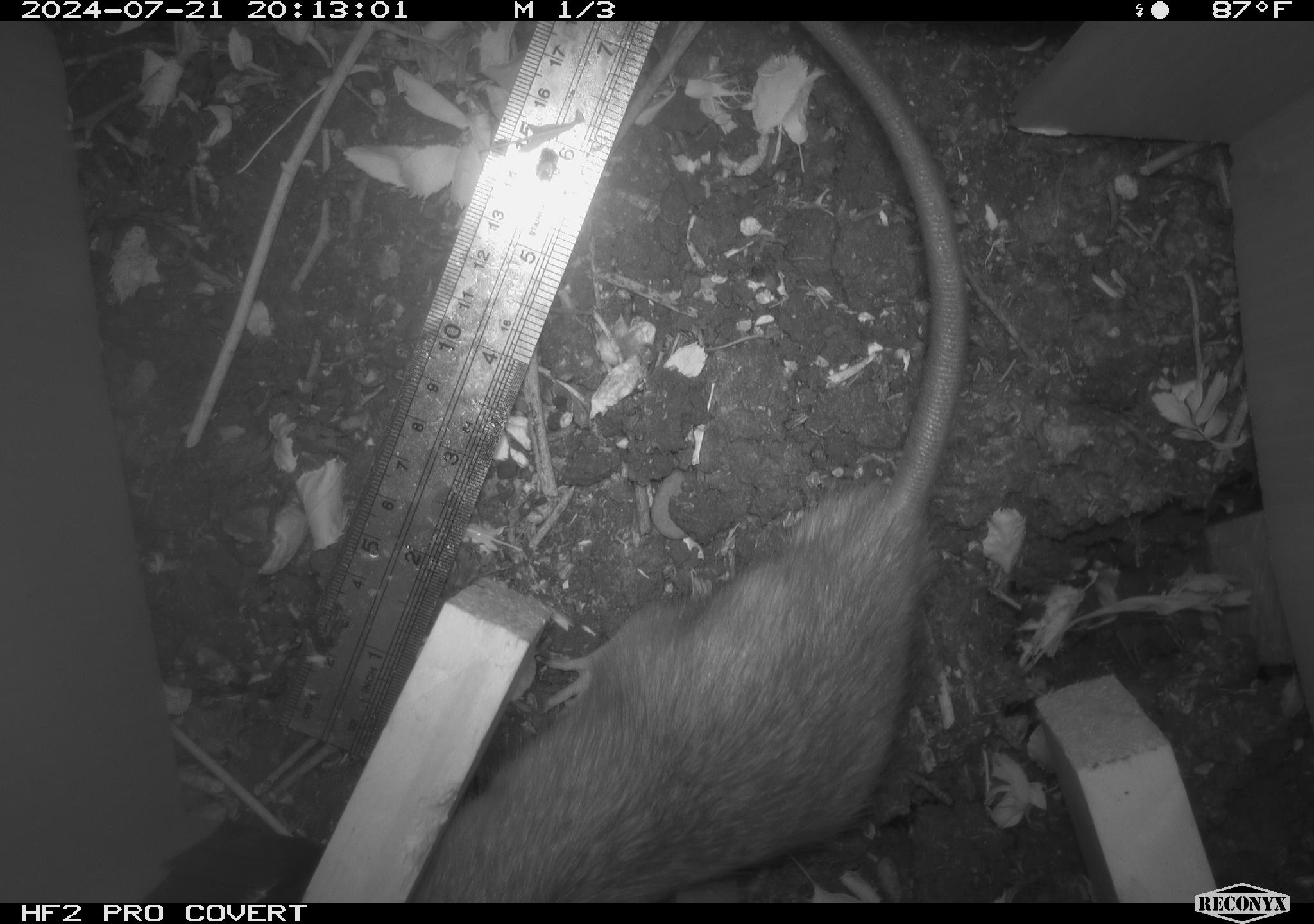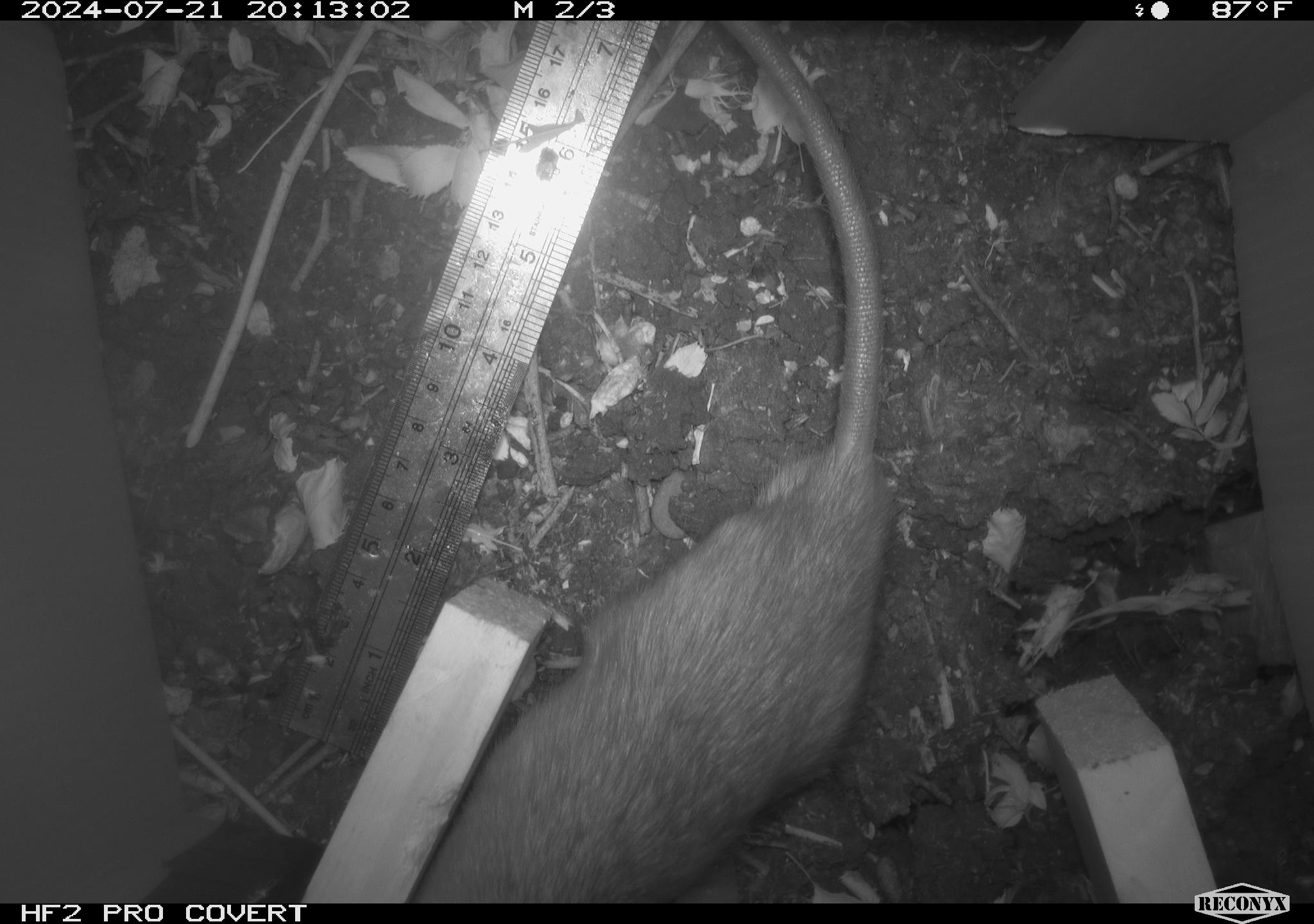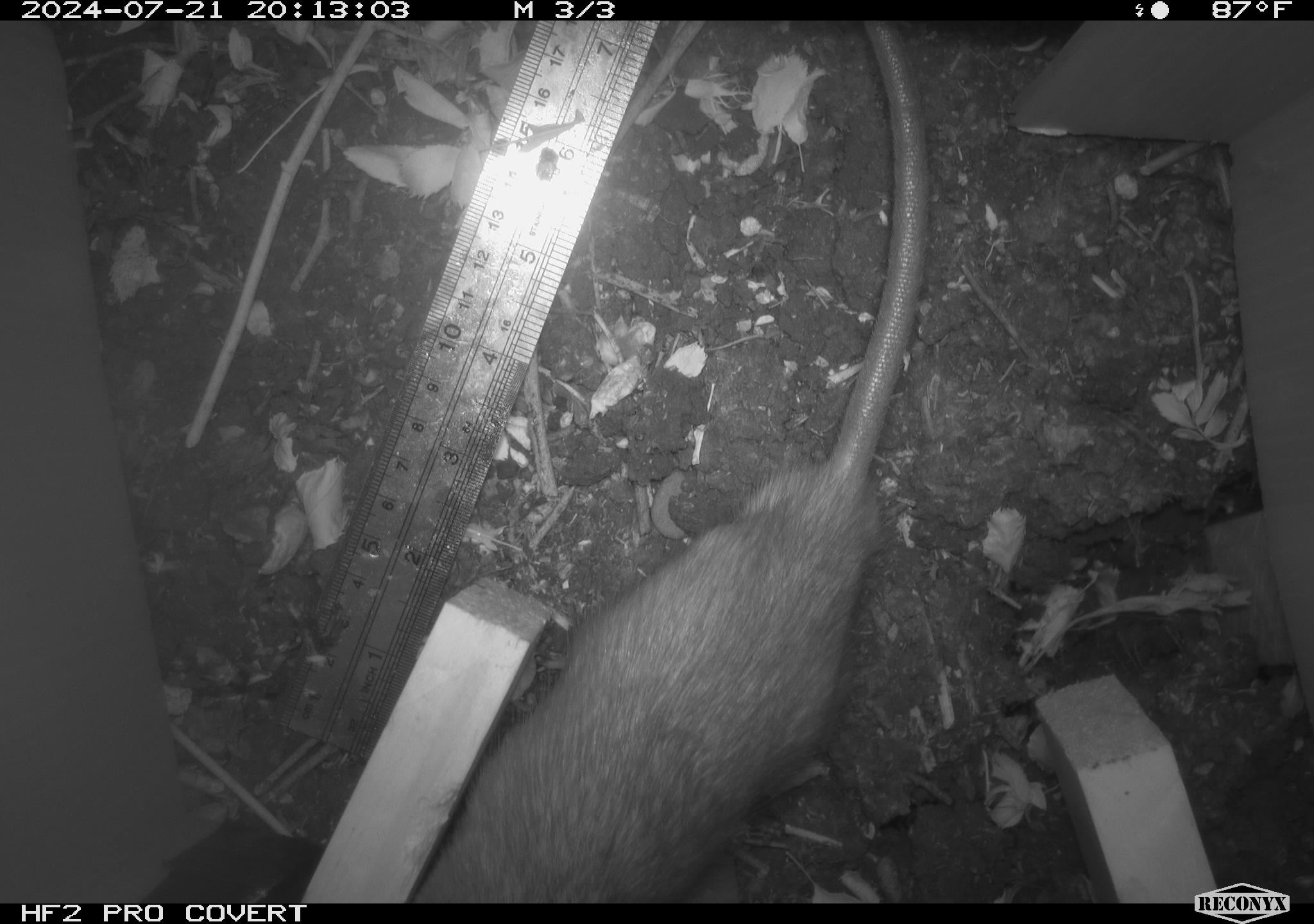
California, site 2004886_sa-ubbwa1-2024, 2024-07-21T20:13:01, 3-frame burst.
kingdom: Animalia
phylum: Chordata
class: Mammalia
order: Rodentia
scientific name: Rodentia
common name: woodrat or rat or mouse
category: woodrat or rat or mouse species